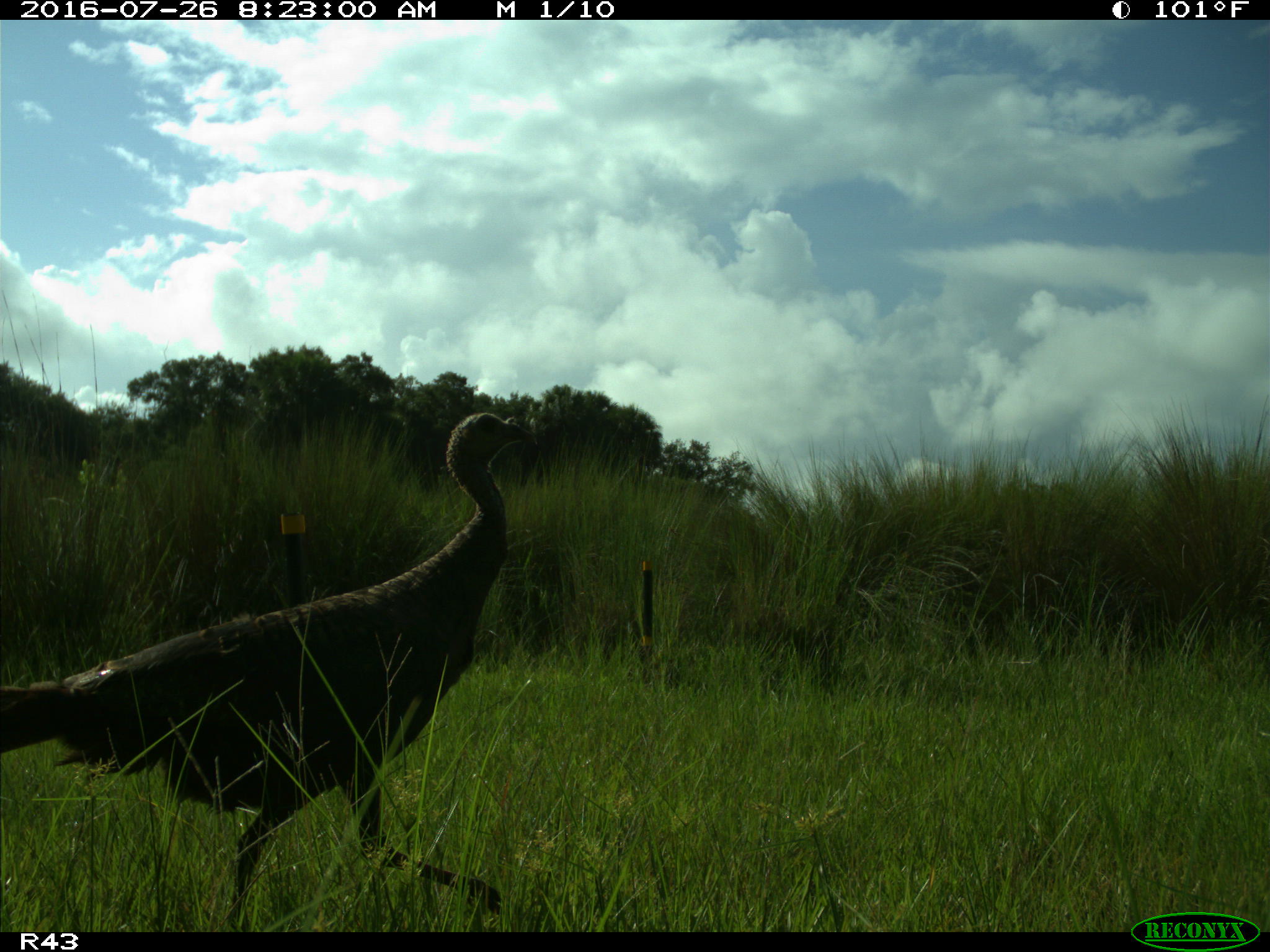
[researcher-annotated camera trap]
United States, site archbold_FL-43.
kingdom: Animalia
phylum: Chordata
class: Aves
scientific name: Aves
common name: birds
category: unidentified bird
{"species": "unidentified bird (birds) (Aves)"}